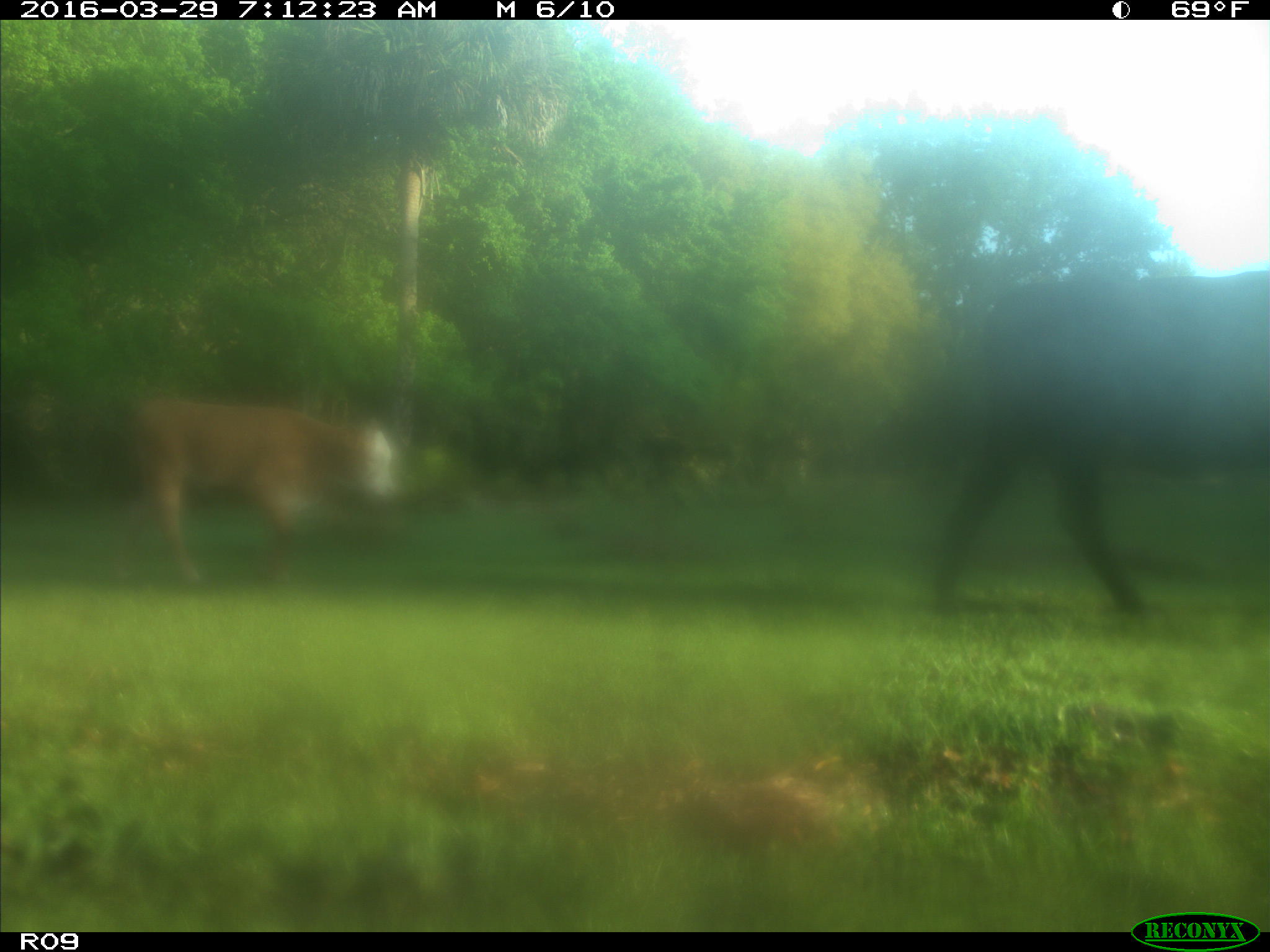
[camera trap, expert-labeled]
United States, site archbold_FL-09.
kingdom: Animalia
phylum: Chordata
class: Mammalia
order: Artiodactyla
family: Bovidae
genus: Bos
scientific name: Bos taurus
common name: domestic cow